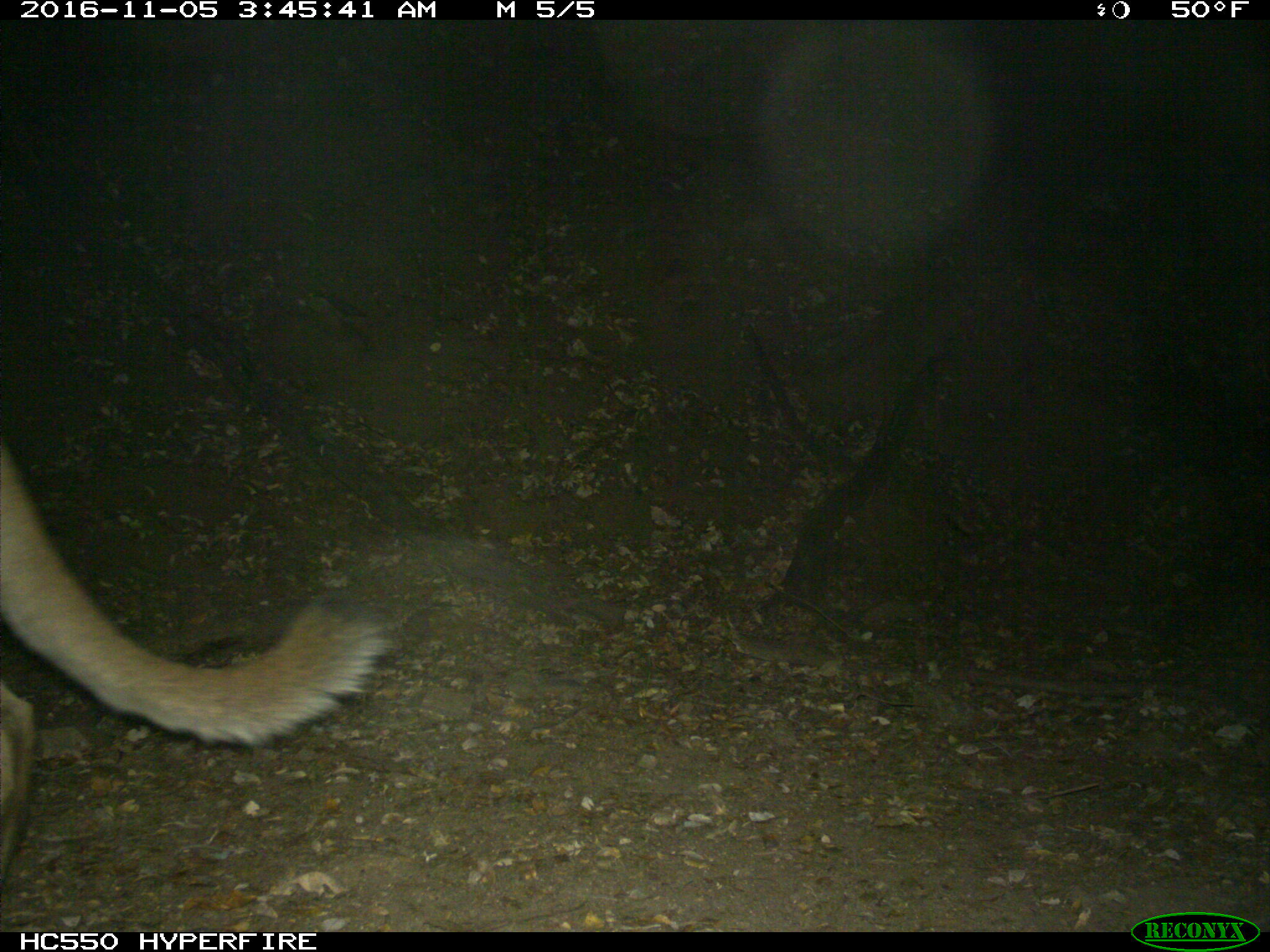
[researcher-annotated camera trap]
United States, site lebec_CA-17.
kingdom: Animalia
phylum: Chordata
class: Mammalia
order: Carnivora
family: Felidae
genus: Puma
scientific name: Puma concolor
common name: mountain lion